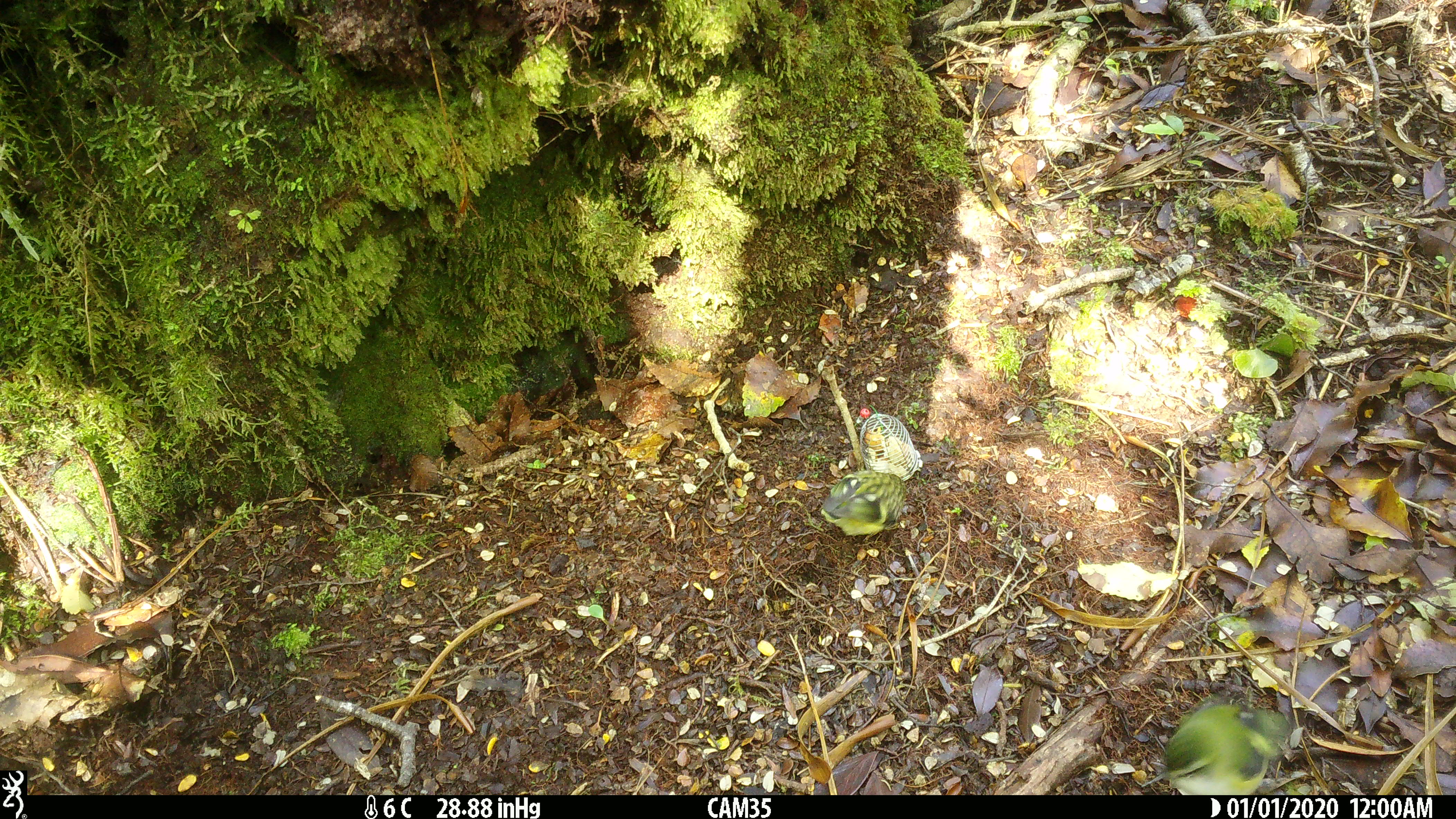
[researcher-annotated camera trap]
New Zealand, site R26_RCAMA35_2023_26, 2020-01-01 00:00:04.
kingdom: Animalia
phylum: Chordata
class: Aves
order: Passeriformes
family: Acanthisittidae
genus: Acanthisitta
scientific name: Acanthisitta chloris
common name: rifleman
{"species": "rifleman (Acanthisitta chloris)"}